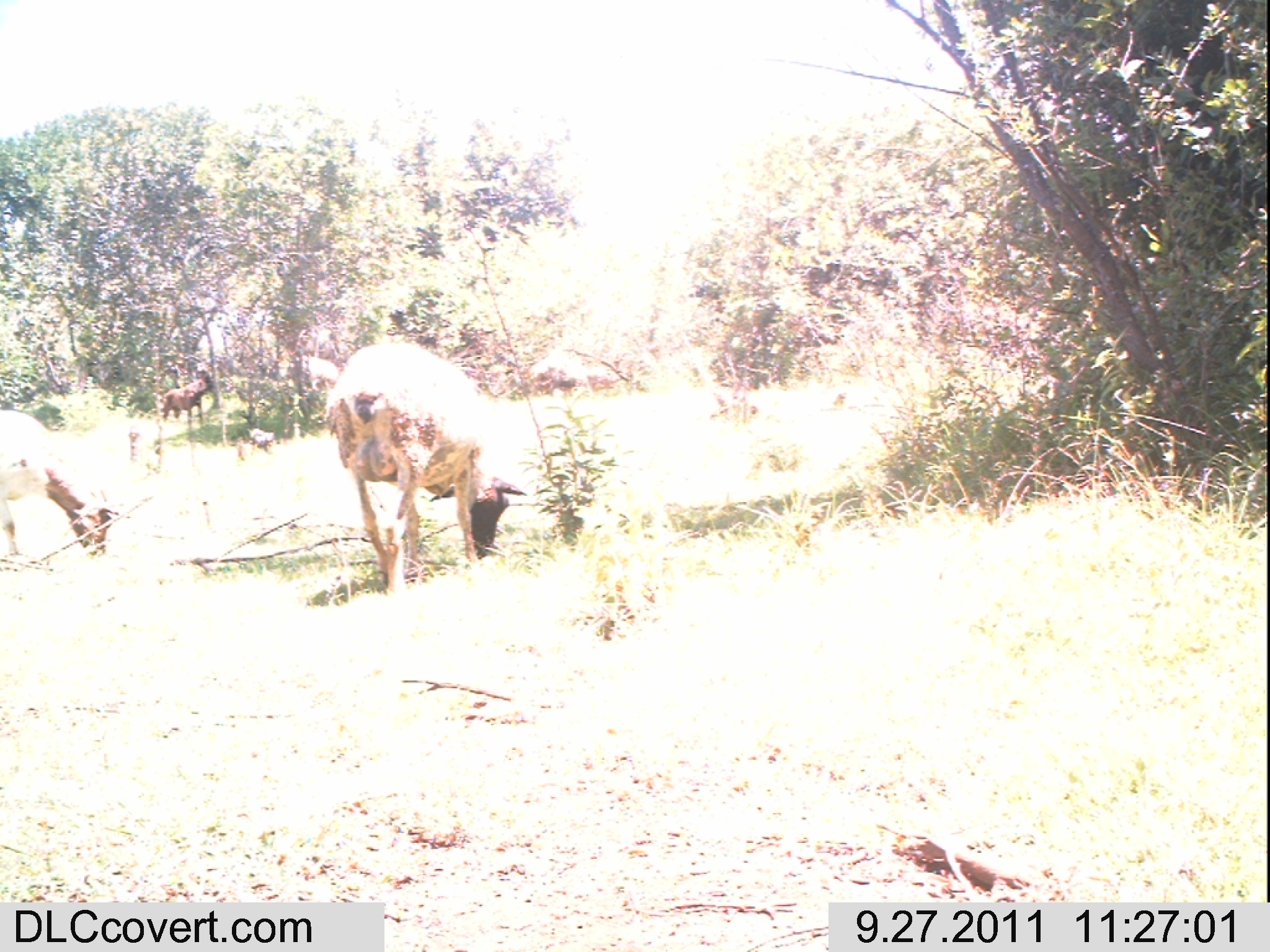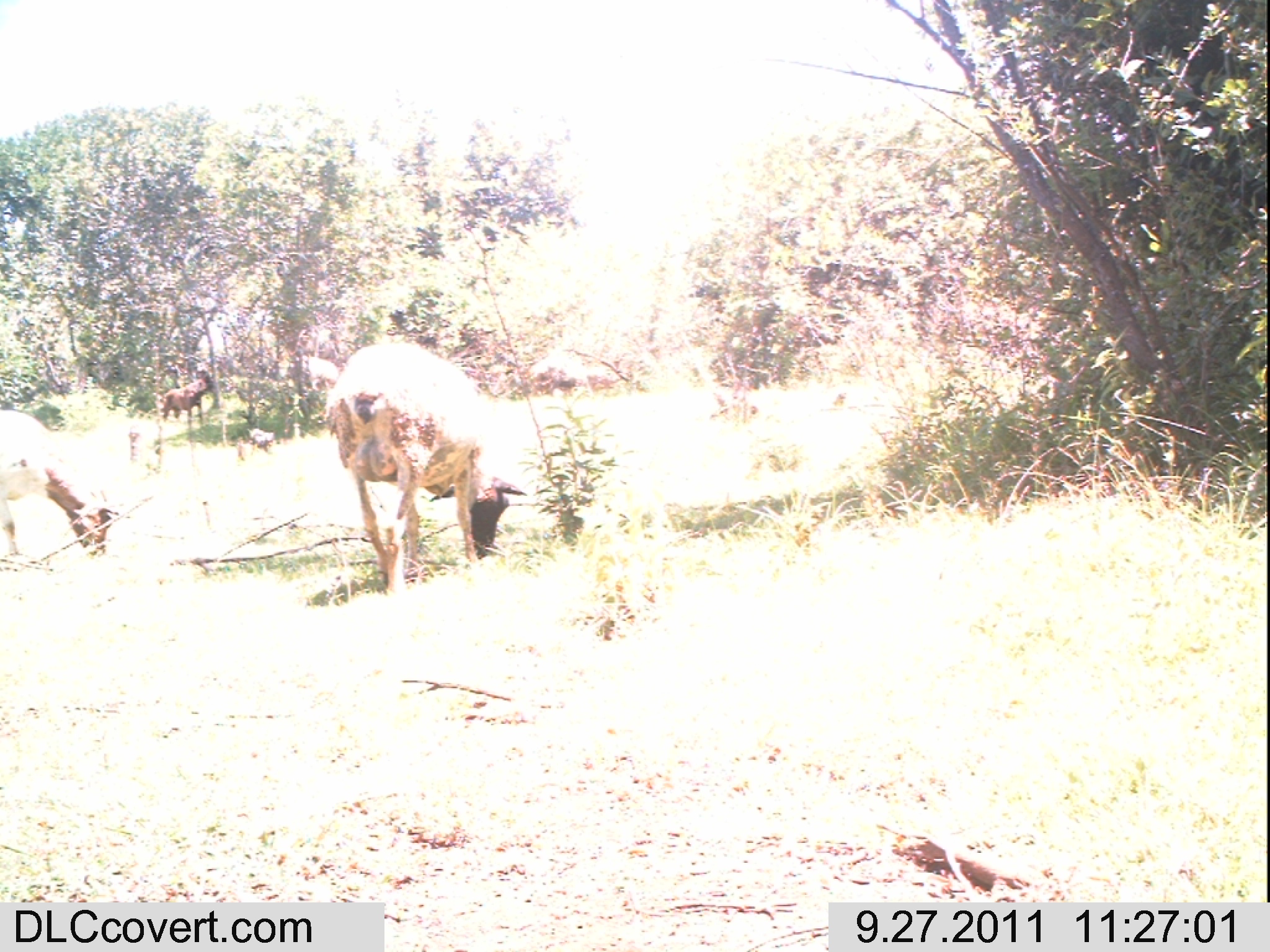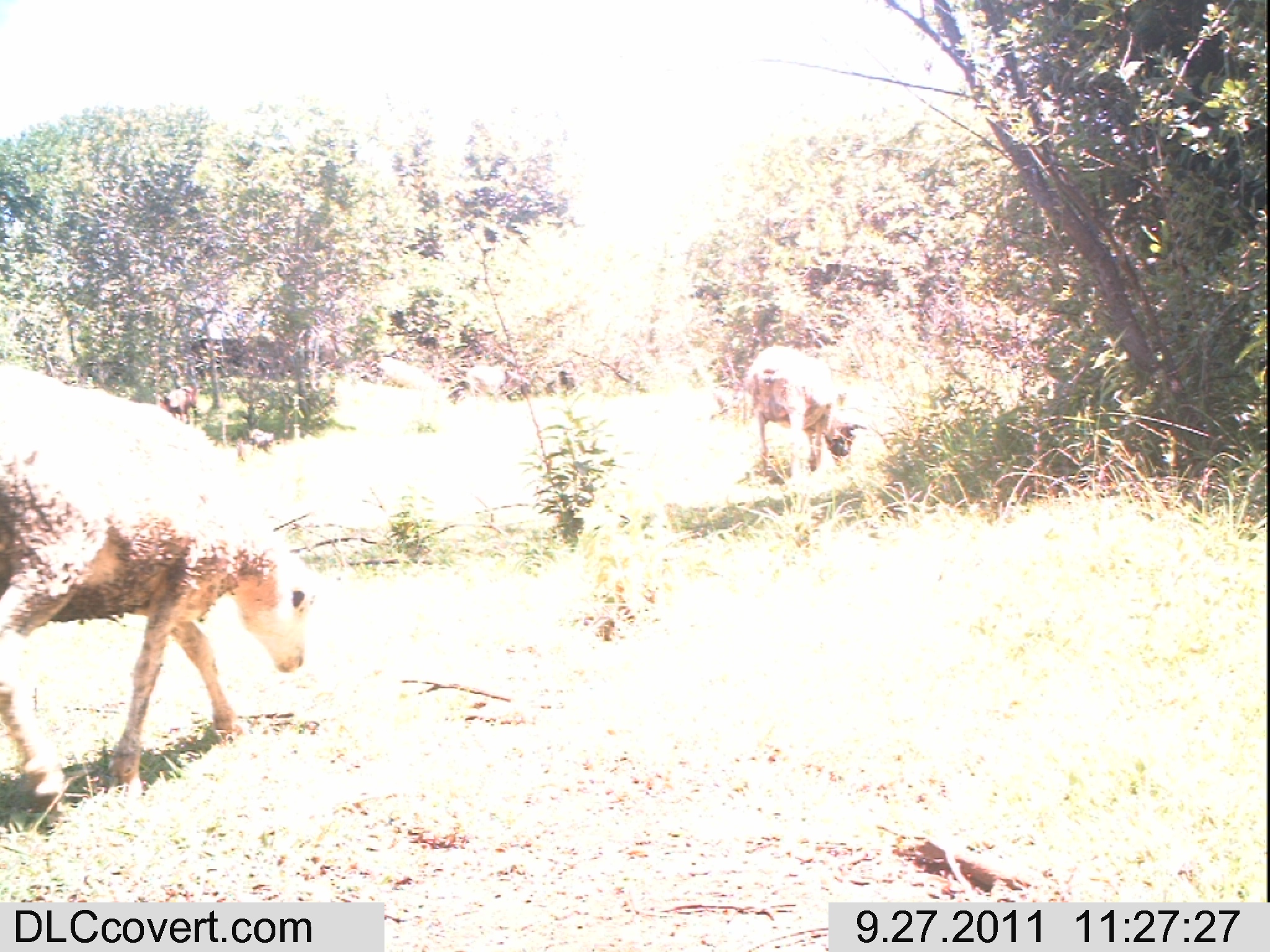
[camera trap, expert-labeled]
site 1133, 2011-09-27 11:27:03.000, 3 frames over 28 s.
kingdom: Animalia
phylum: Chordata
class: Mammalia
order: Artiodactyla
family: Bovidae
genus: Capra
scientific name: Capra aegagrus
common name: wild goat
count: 3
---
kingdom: Animalia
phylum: Chordata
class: Mammalia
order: Carnivora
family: Canidae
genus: Canis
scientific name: Canis familiaris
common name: domestic dog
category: canis lupus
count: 1